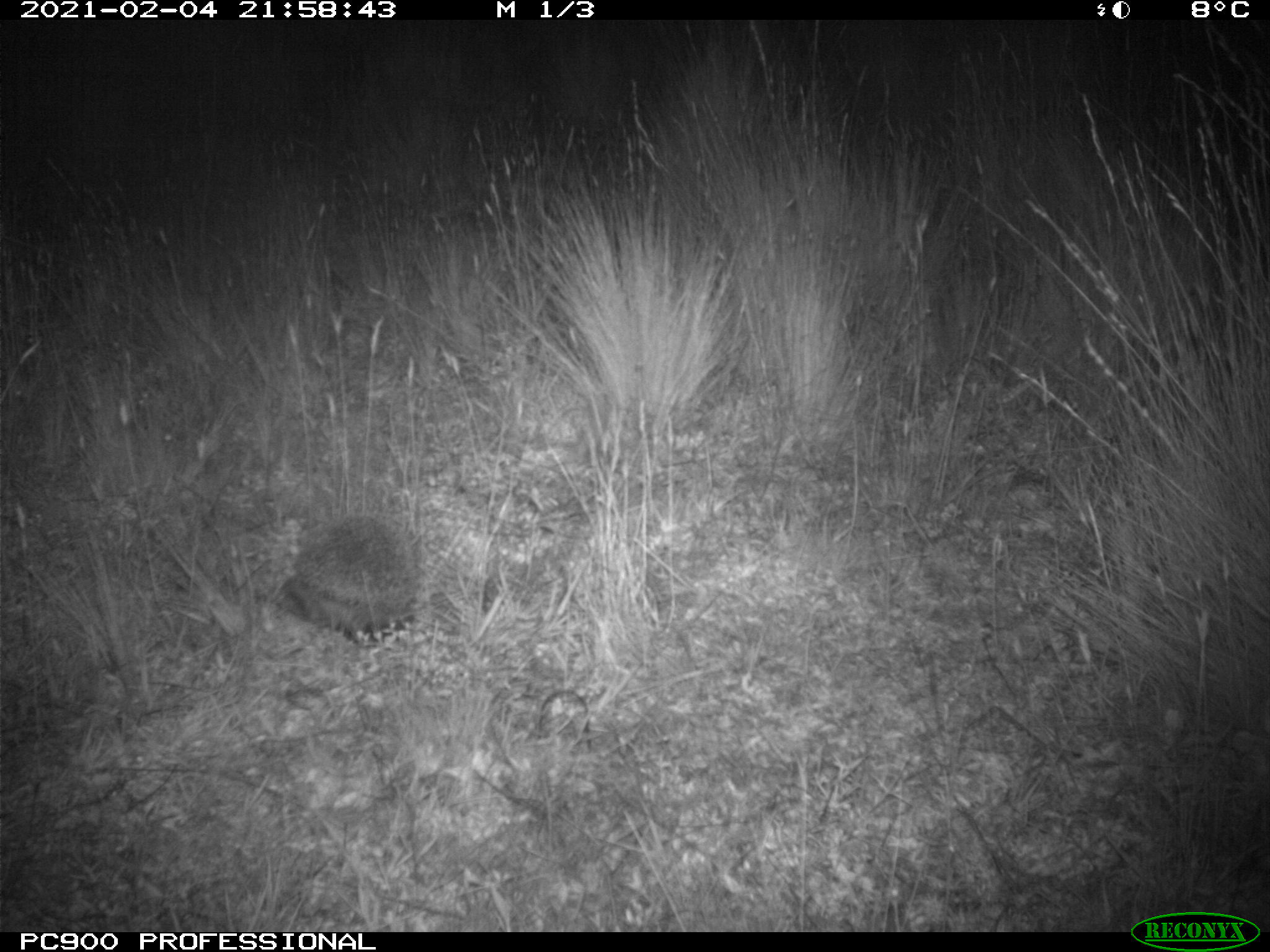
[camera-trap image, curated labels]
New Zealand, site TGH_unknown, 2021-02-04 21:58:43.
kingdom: Animalia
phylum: Chordata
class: Mammalia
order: Eulipotyphla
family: Erinaceidae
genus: Erinaceus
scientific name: Erinaceus europaeus europaeus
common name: european hedgehog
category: hedgehog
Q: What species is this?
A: Hedgehog (european hedgehog) (Erinaceus europaeus europaeus).